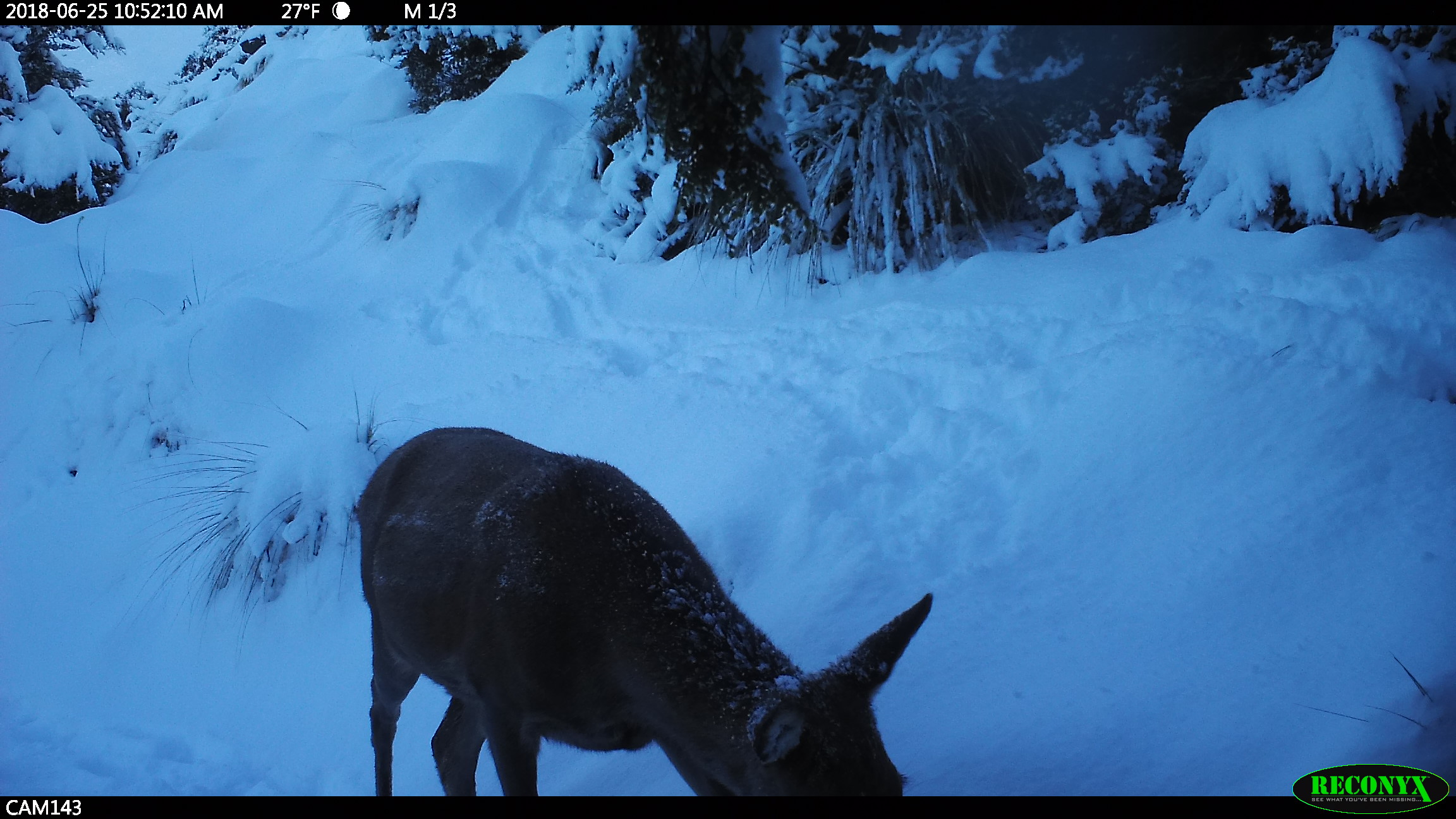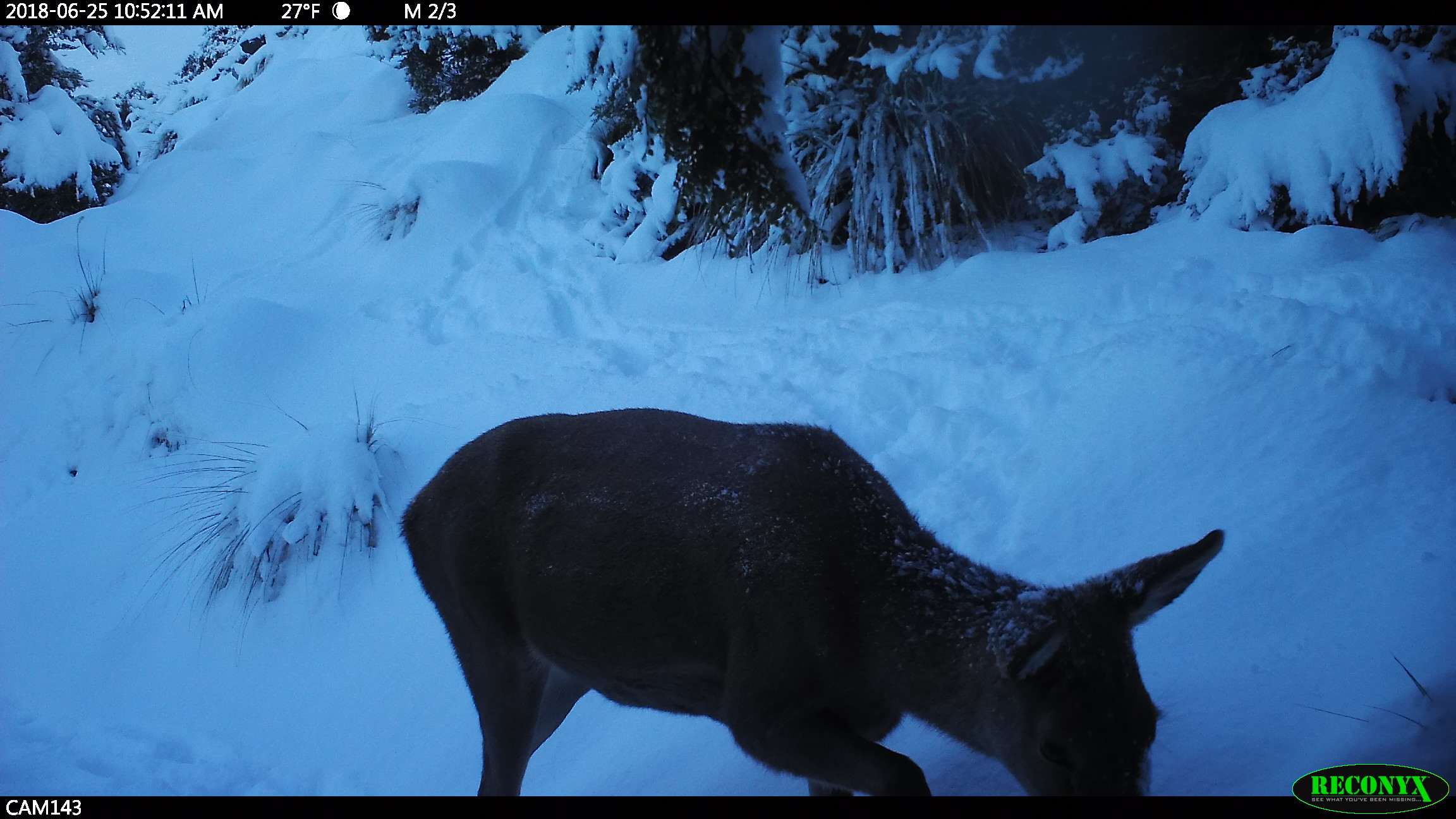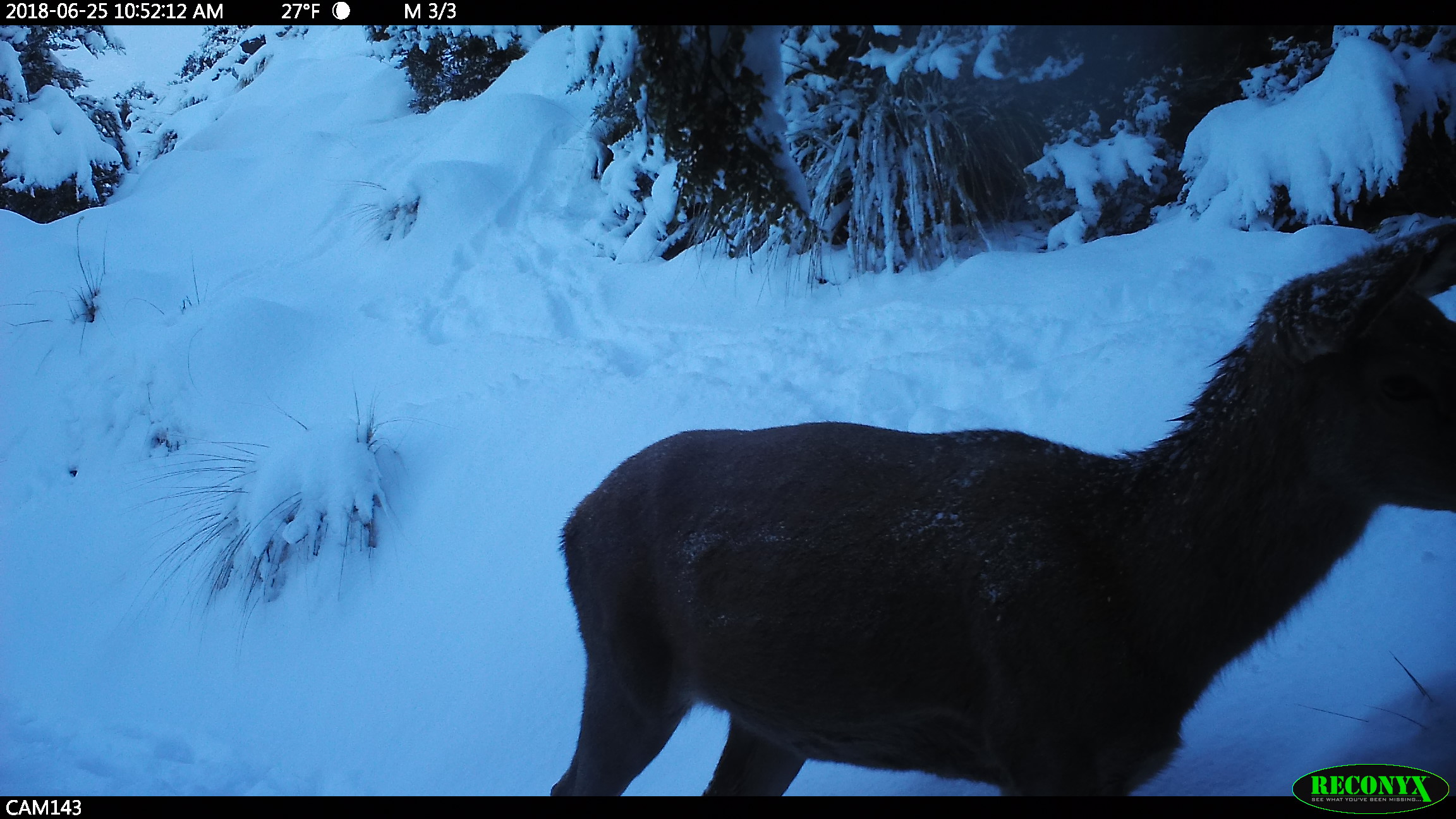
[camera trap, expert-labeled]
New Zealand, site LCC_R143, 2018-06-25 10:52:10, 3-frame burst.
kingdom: Animalia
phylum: Chordata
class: Mammalia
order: Artiodactyla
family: Cervidae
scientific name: Cervidae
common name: deer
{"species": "deer (Cervidae)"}